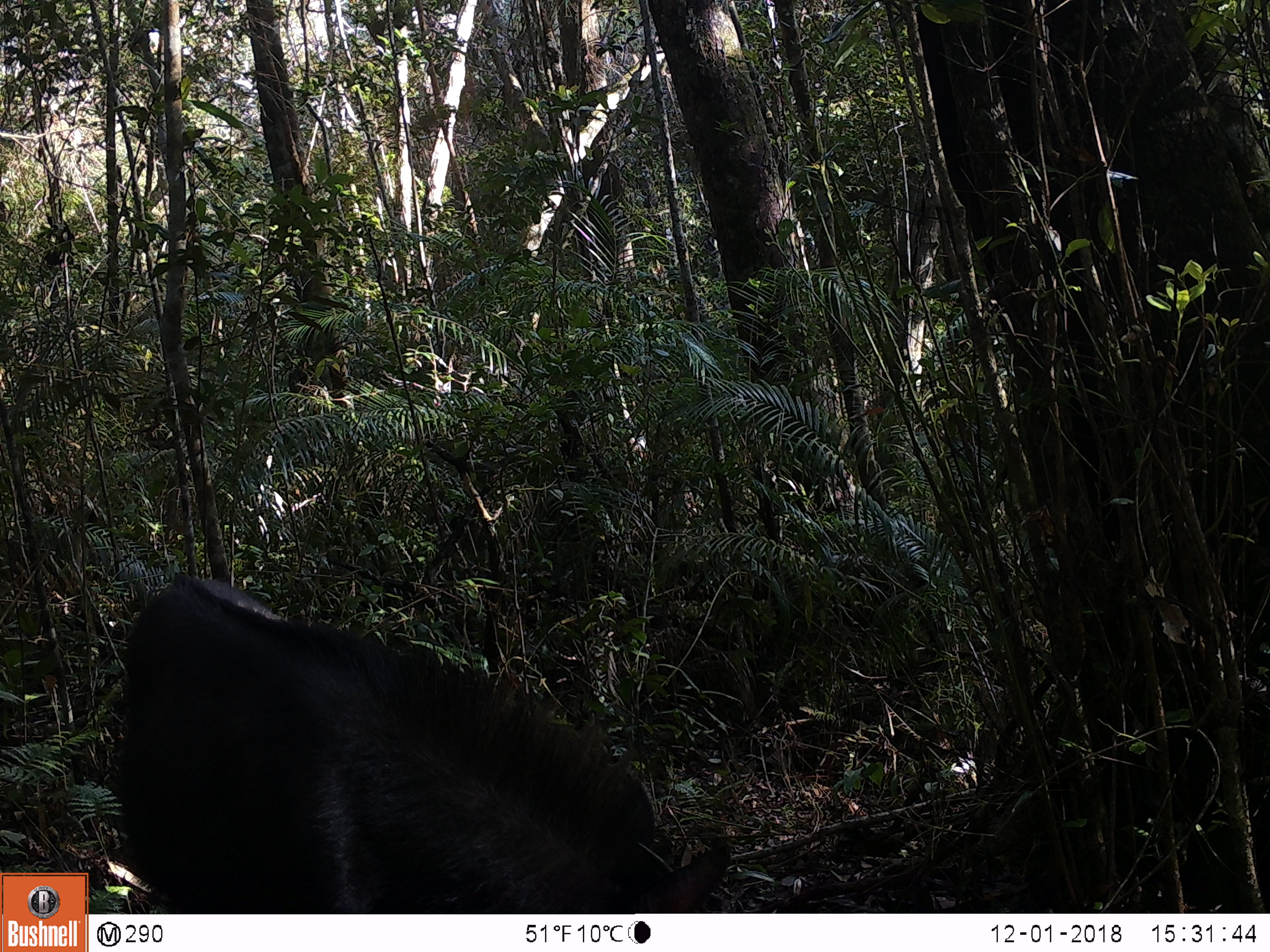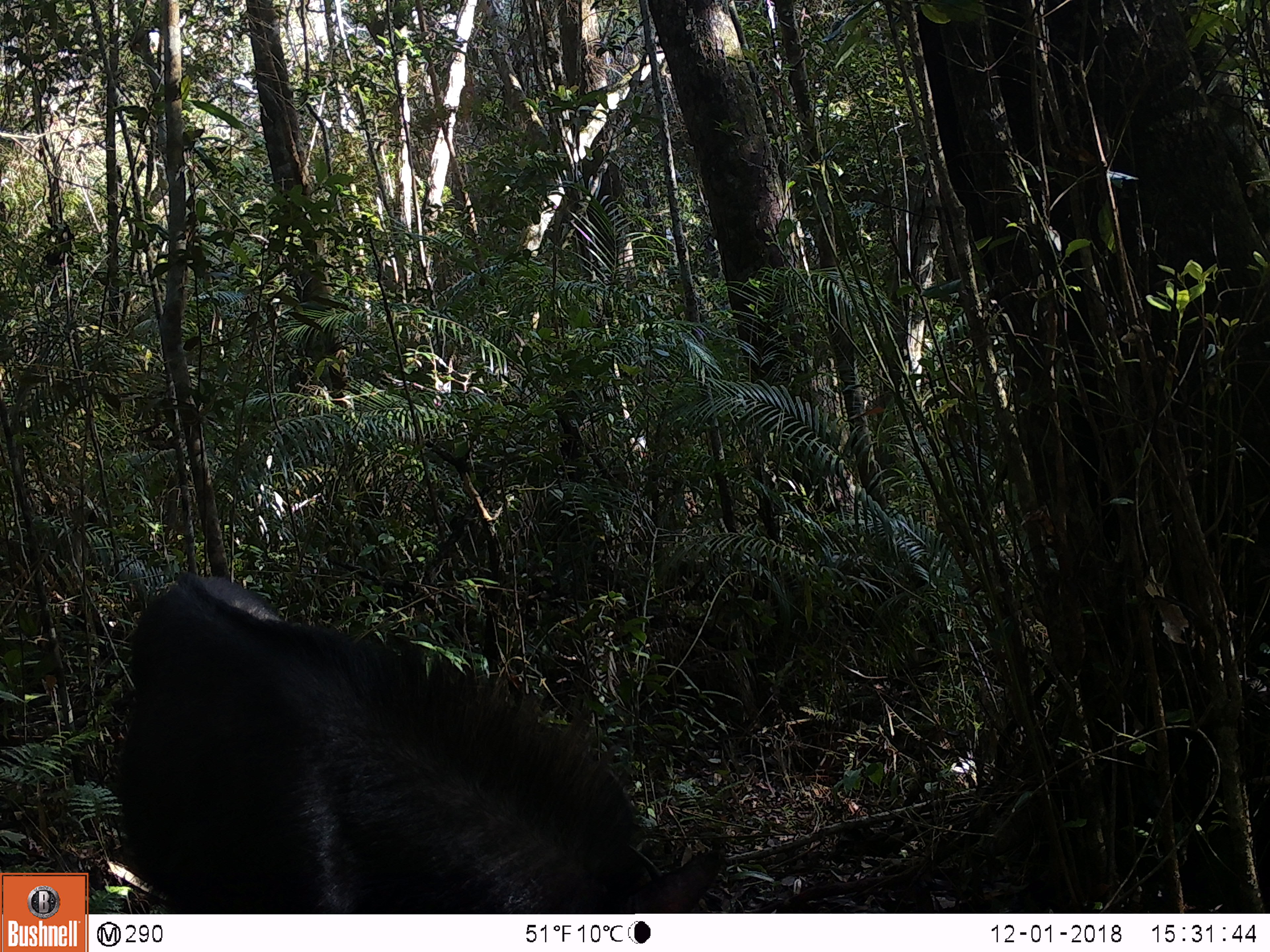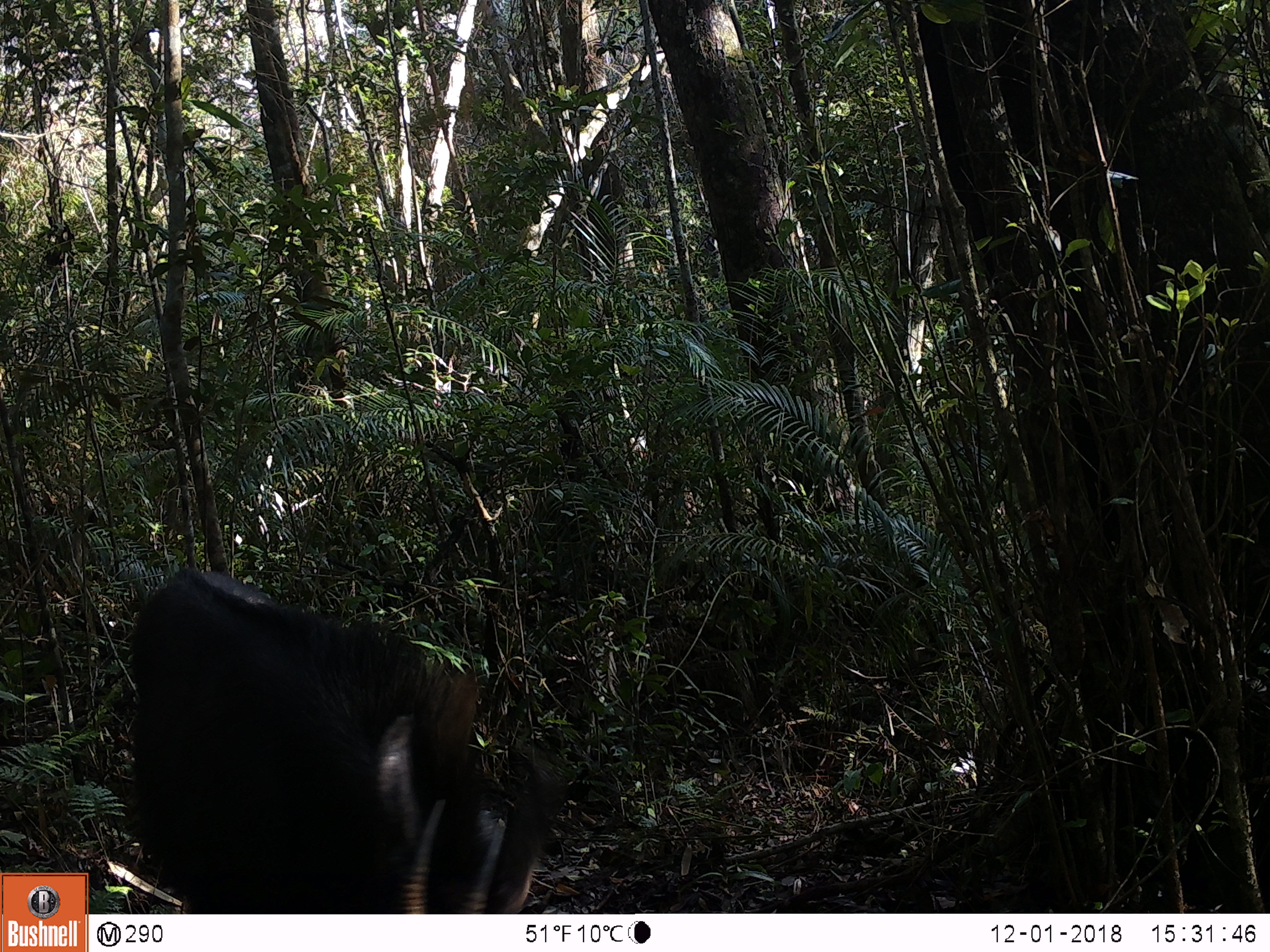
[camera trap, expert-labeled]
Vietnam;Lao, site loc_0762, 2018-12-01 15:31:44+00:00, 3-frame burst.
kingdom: Animalia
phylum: Chordata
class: Mammalia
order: Artiodactyla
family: Bovidae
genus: Capricornis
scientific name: Capricornis sumatraensis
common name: chinese serow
Chinese serow (Capricornis sumatraensis). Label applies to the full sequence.